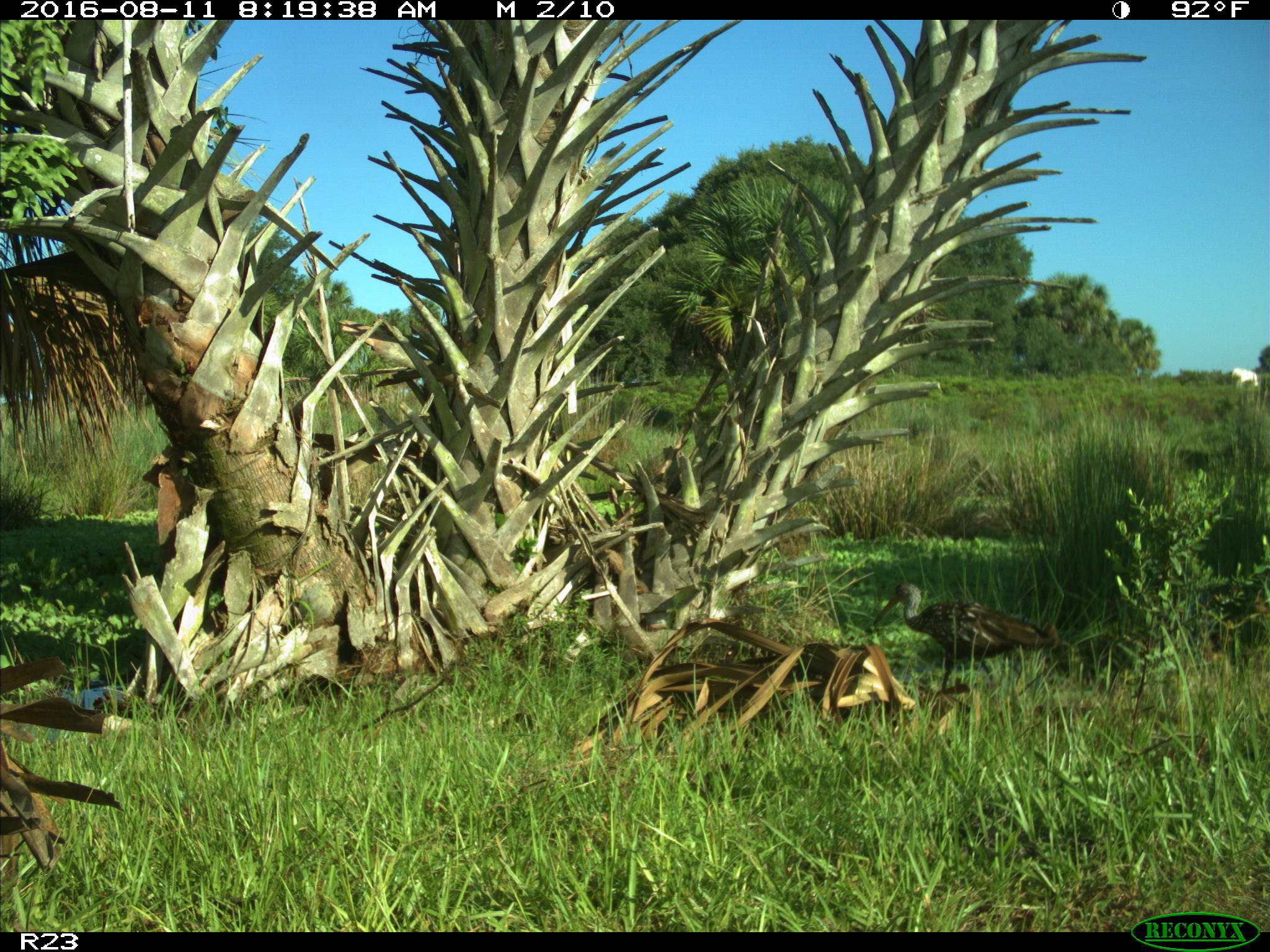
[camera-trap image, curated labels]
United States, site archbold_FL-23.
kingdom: Animalia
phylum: Chordata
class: Aves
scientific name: Aves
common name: birds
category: unidentified bird